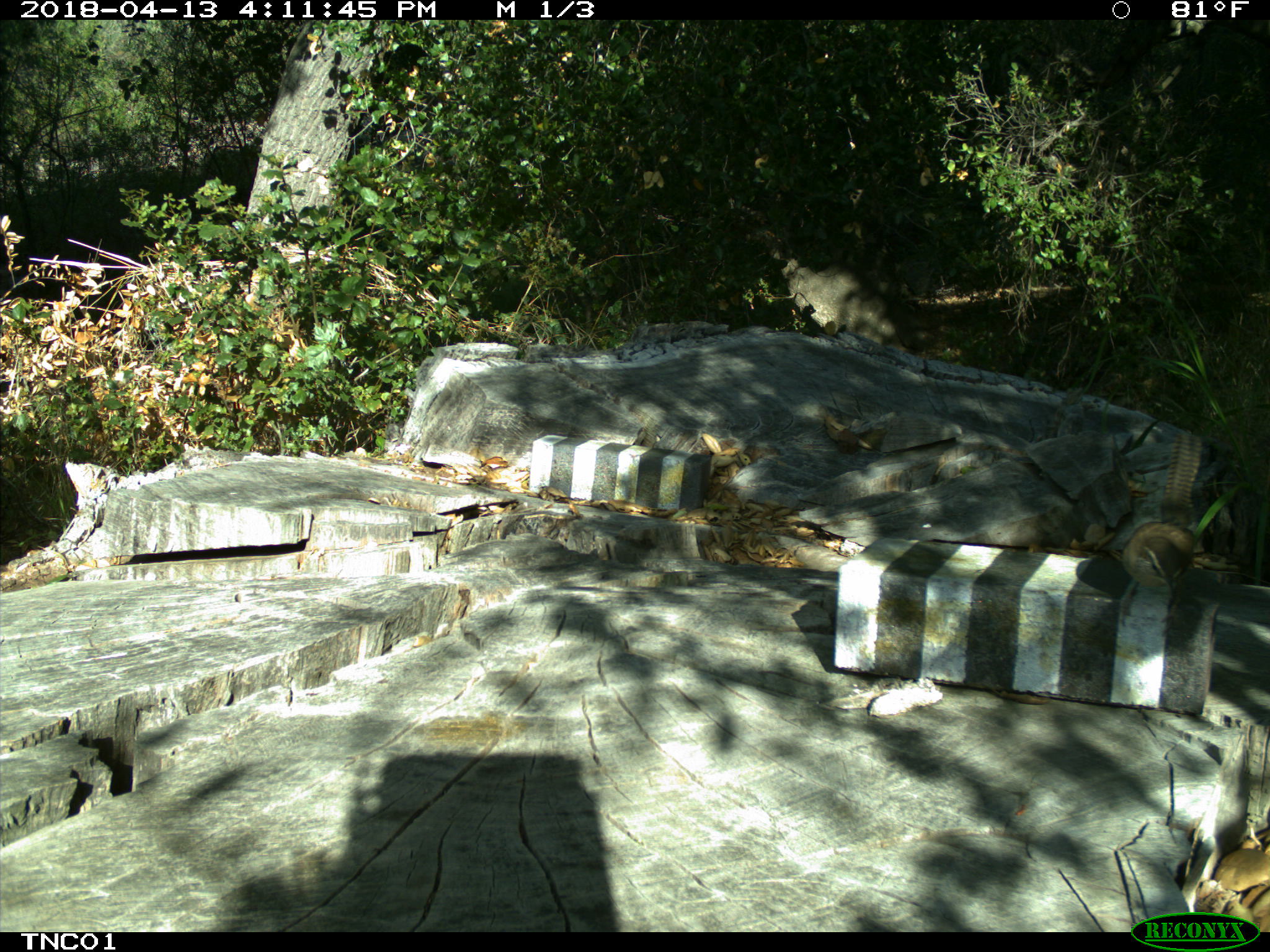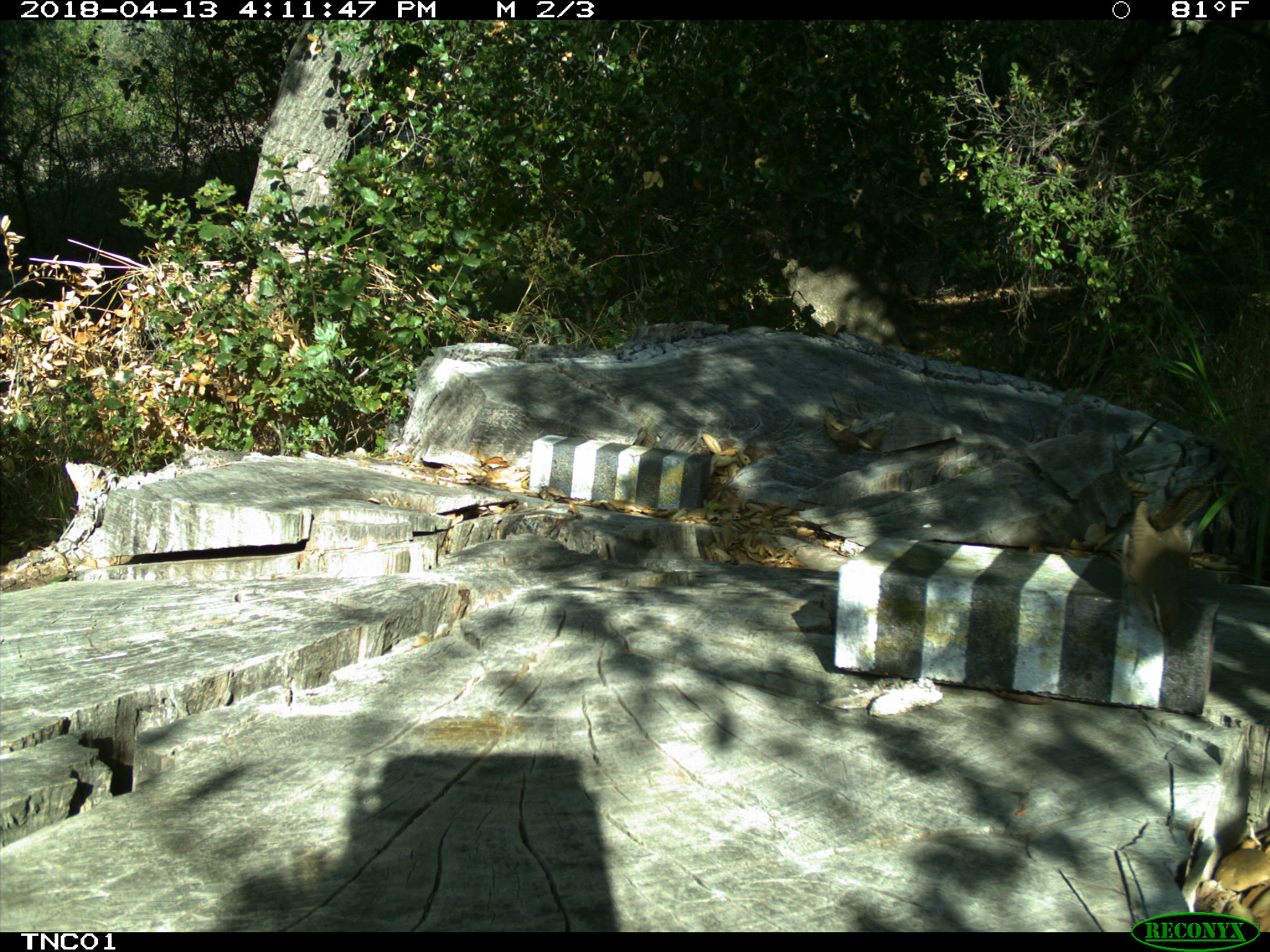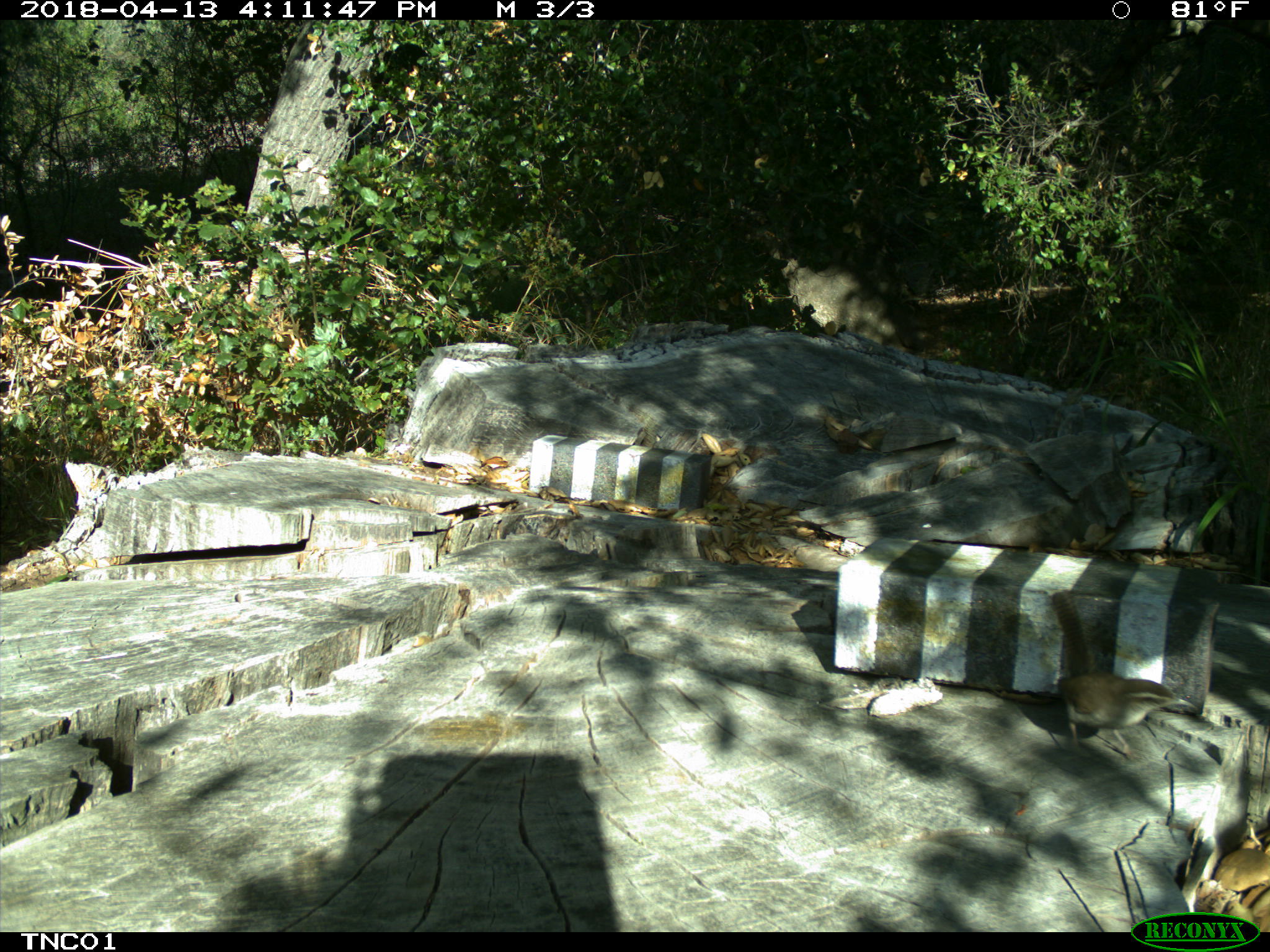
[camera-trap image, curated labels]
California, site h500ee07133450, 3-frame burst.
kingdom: Animalia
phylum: Chordata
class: Aves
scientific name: Aves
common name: bird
Bird (Aves).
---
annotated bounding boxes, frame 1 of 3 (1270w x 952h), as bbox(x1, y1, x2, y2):
bird: bbox(1116, 433, 1203, 625)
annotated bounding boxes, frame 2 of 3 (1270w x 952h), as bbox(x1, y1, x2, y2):
bird: bbox(1110, 484, 1212, 660)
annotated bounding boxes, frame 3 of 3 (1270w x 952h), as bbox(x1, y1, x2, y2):
bird: bbox(1048, 589, 1199, 760)